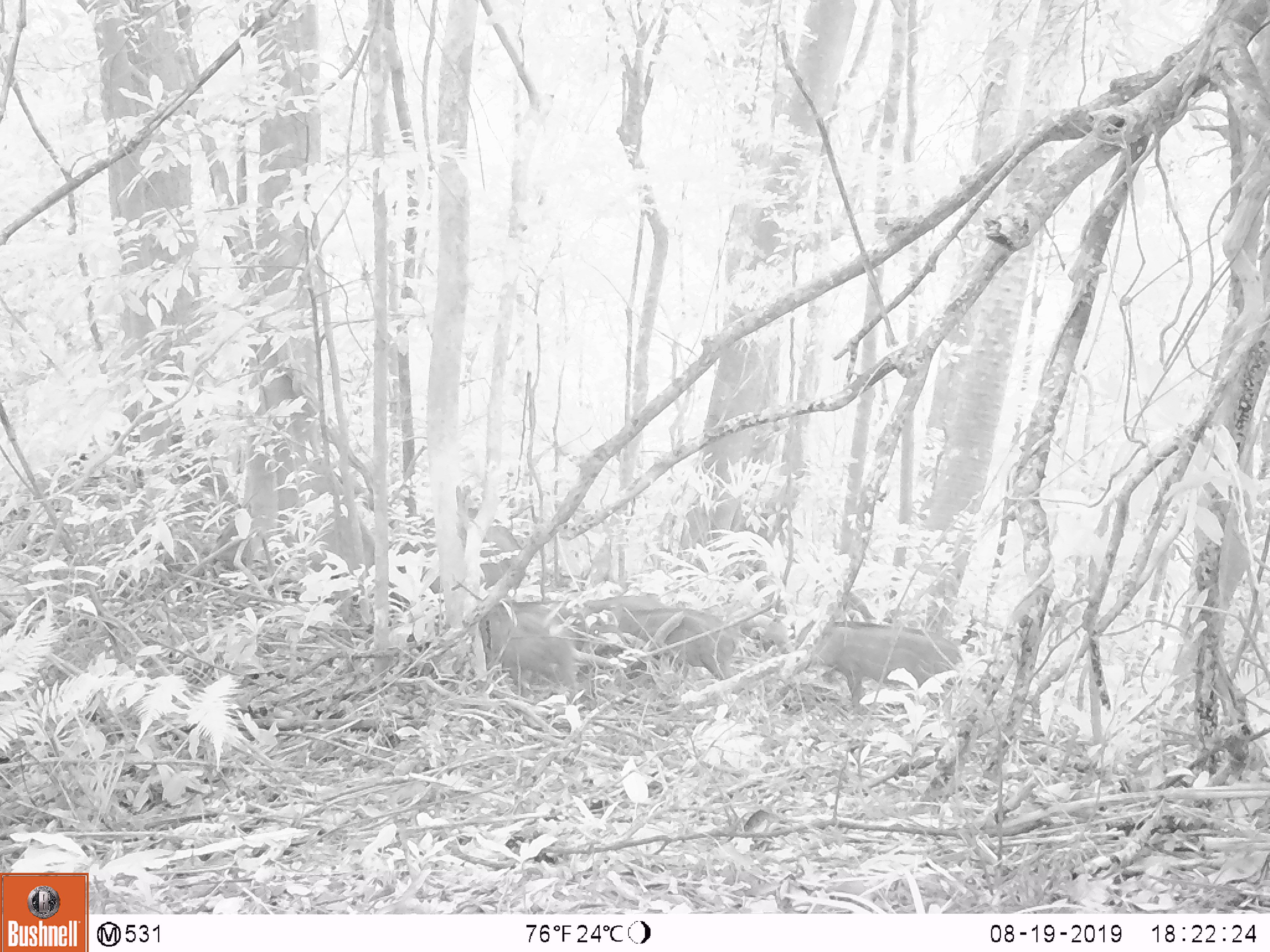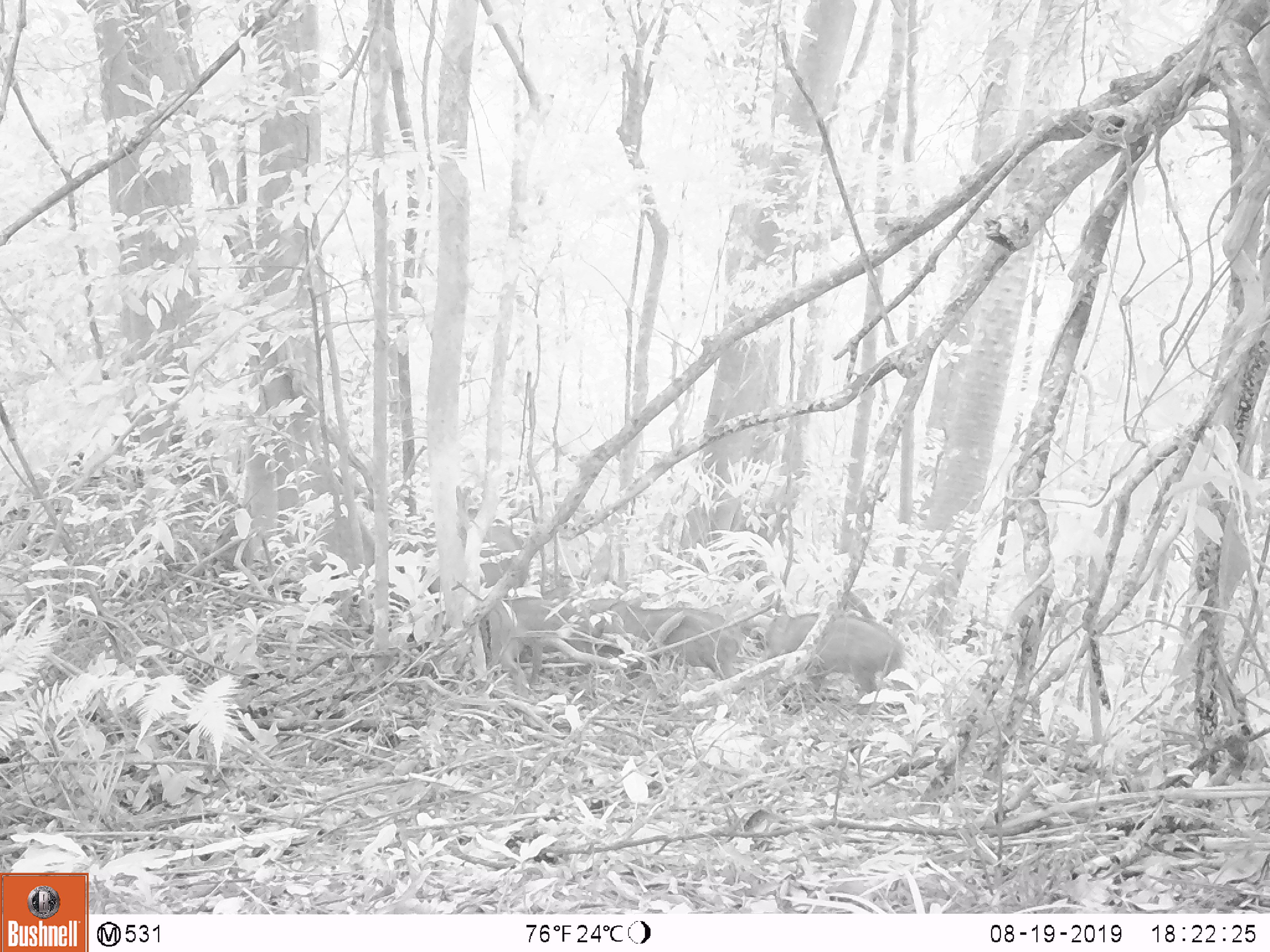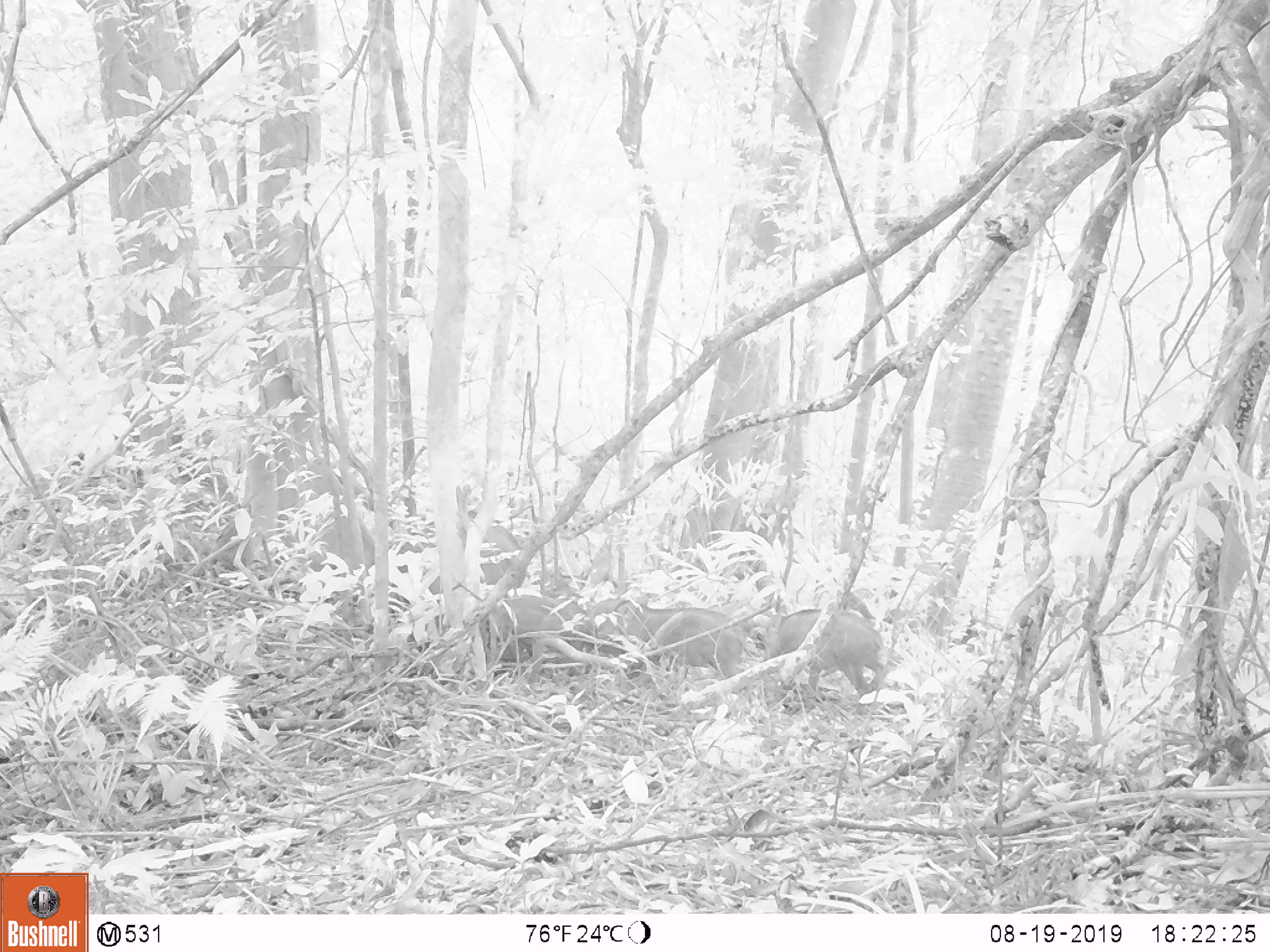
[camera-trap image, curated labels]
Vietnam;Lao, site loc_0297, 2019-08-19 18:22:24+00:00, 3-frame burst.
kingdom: Animalia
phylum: Chordata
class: Mammalia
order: Artiodactyla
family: Suidae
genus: Sus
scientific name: Sus scrofa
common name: eurasian wild pig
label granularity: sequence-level